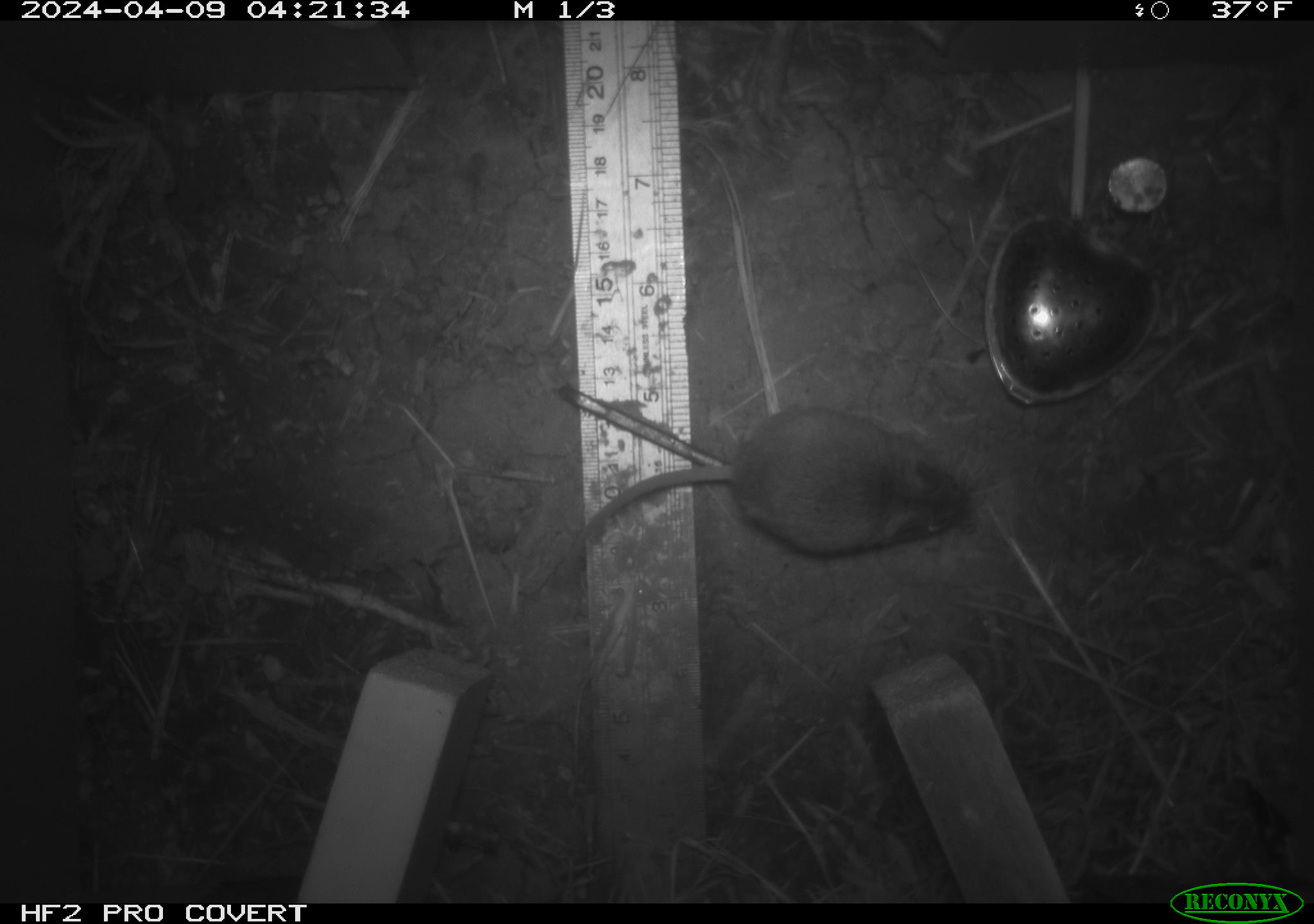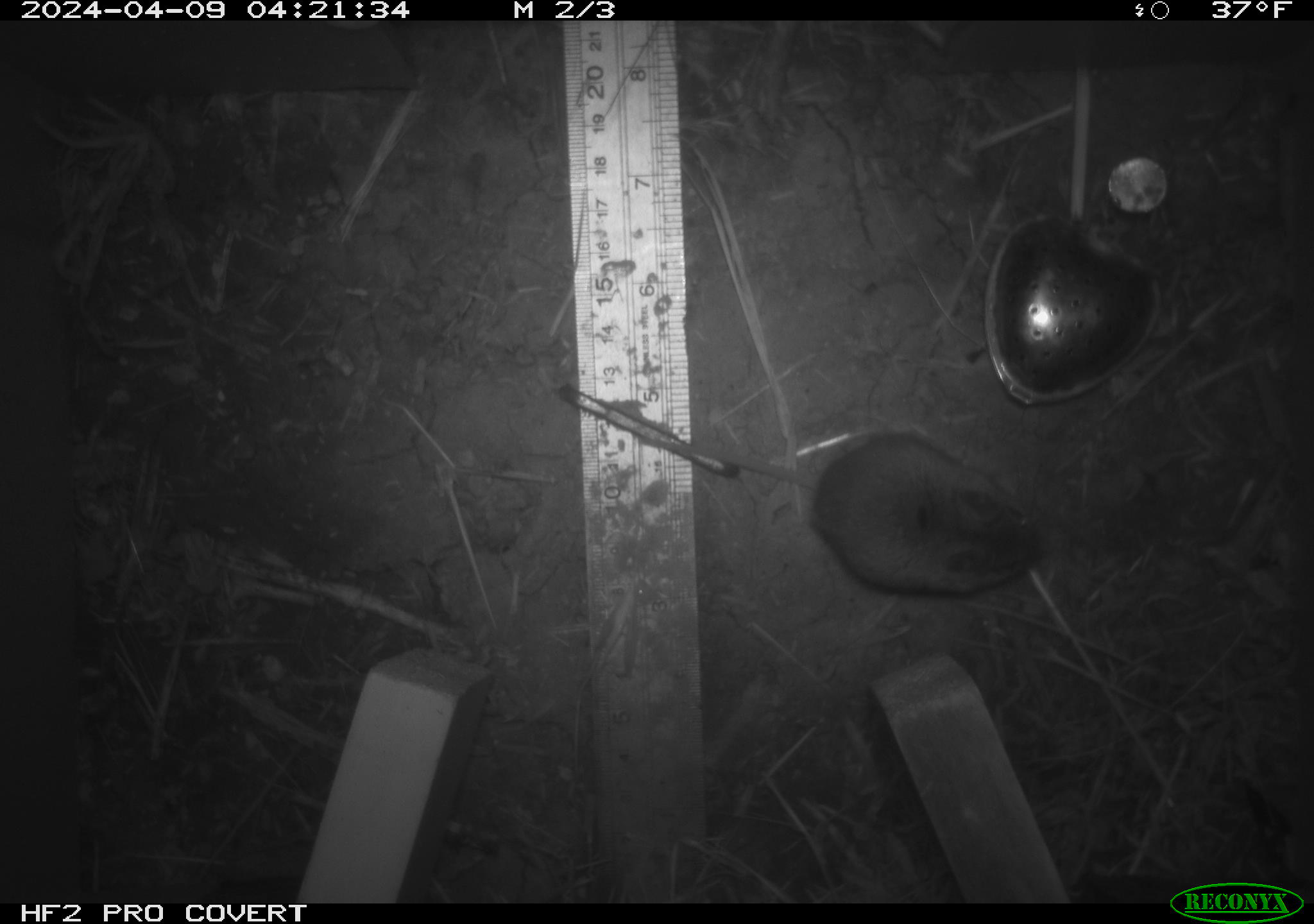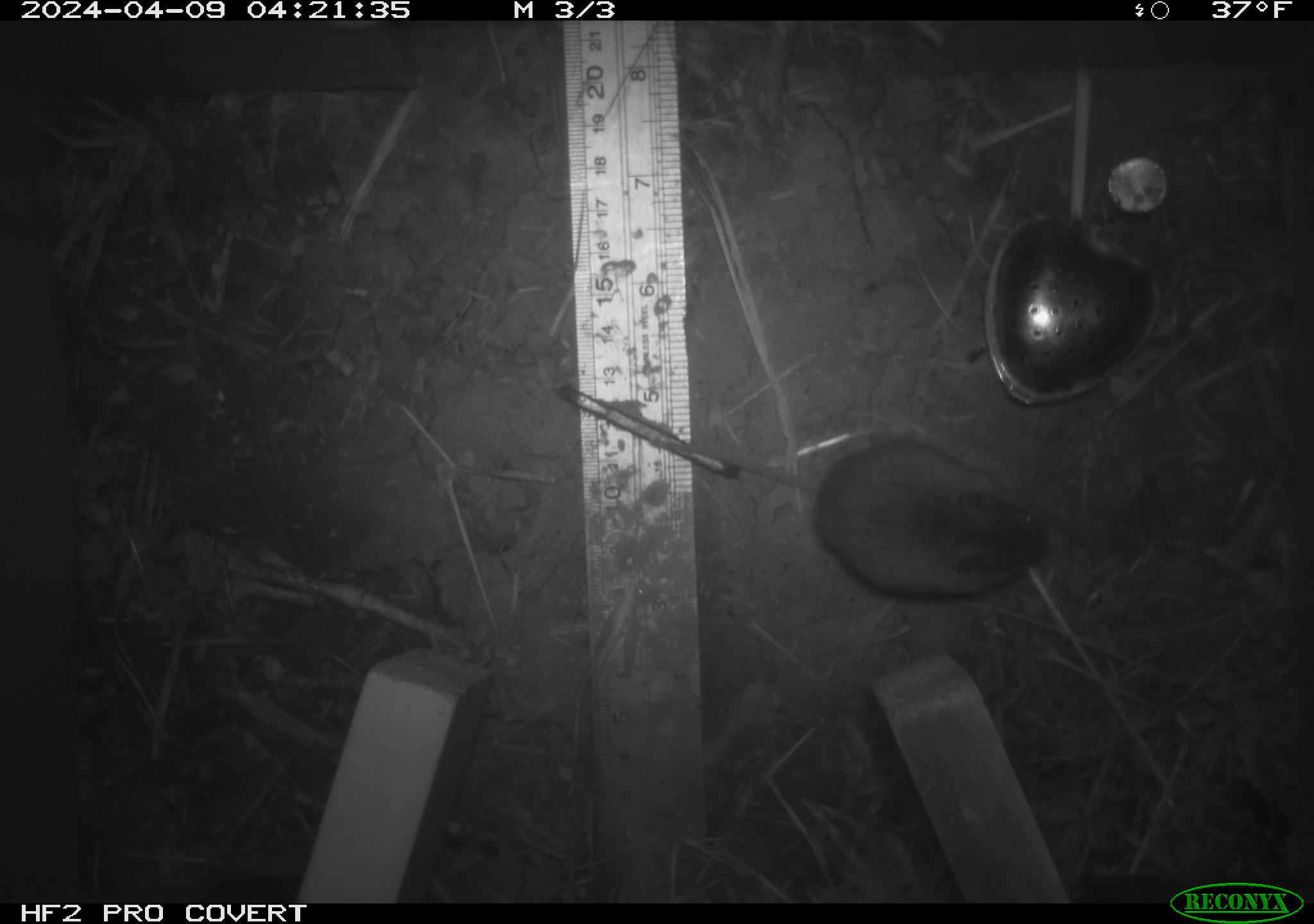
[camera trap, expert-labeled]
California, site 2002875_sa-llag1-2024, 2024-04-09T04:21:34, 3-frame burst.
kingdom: Animalia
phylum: Chordata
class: Mammalia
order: Rodentia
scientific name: Rodentia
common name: mouse species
Mouse species (Rodentia).